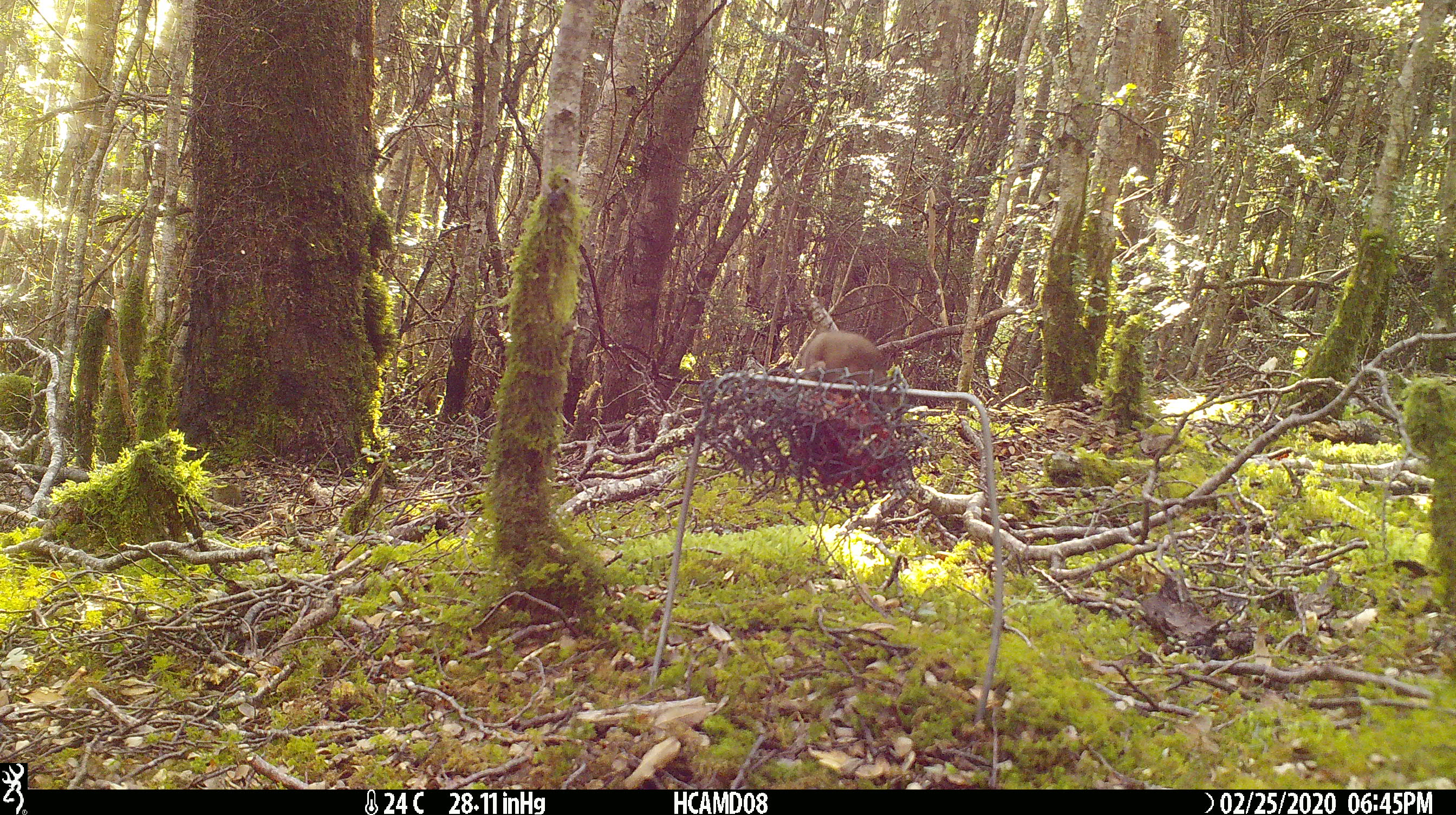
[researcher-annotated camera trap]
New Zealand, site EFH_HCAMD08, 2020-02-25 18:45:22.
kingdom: Animalia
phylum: Chordata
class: Mammalia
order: Rodentia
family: Muridae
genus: Mus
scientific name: Mus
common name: mouse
Mouse (Mus).